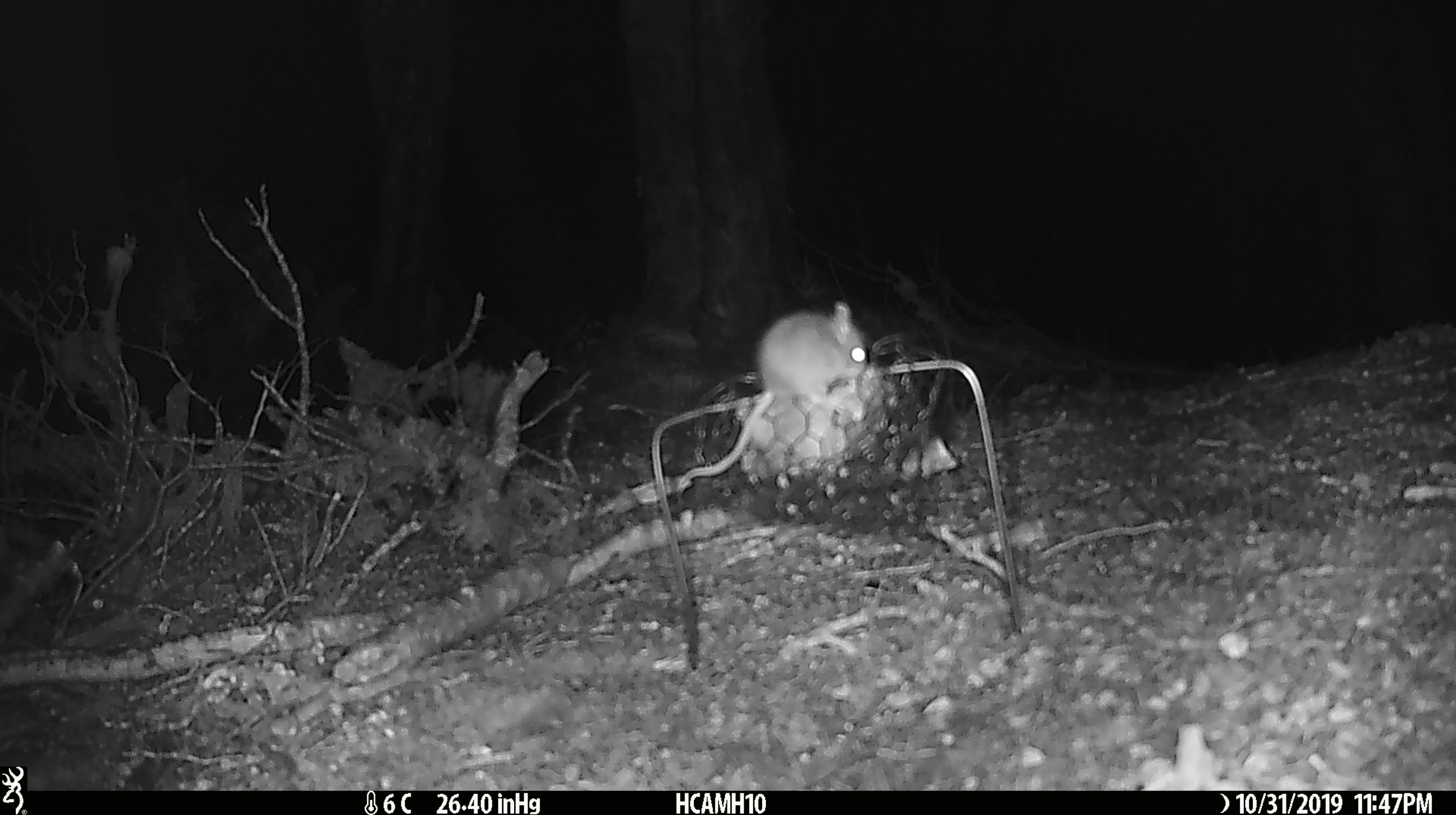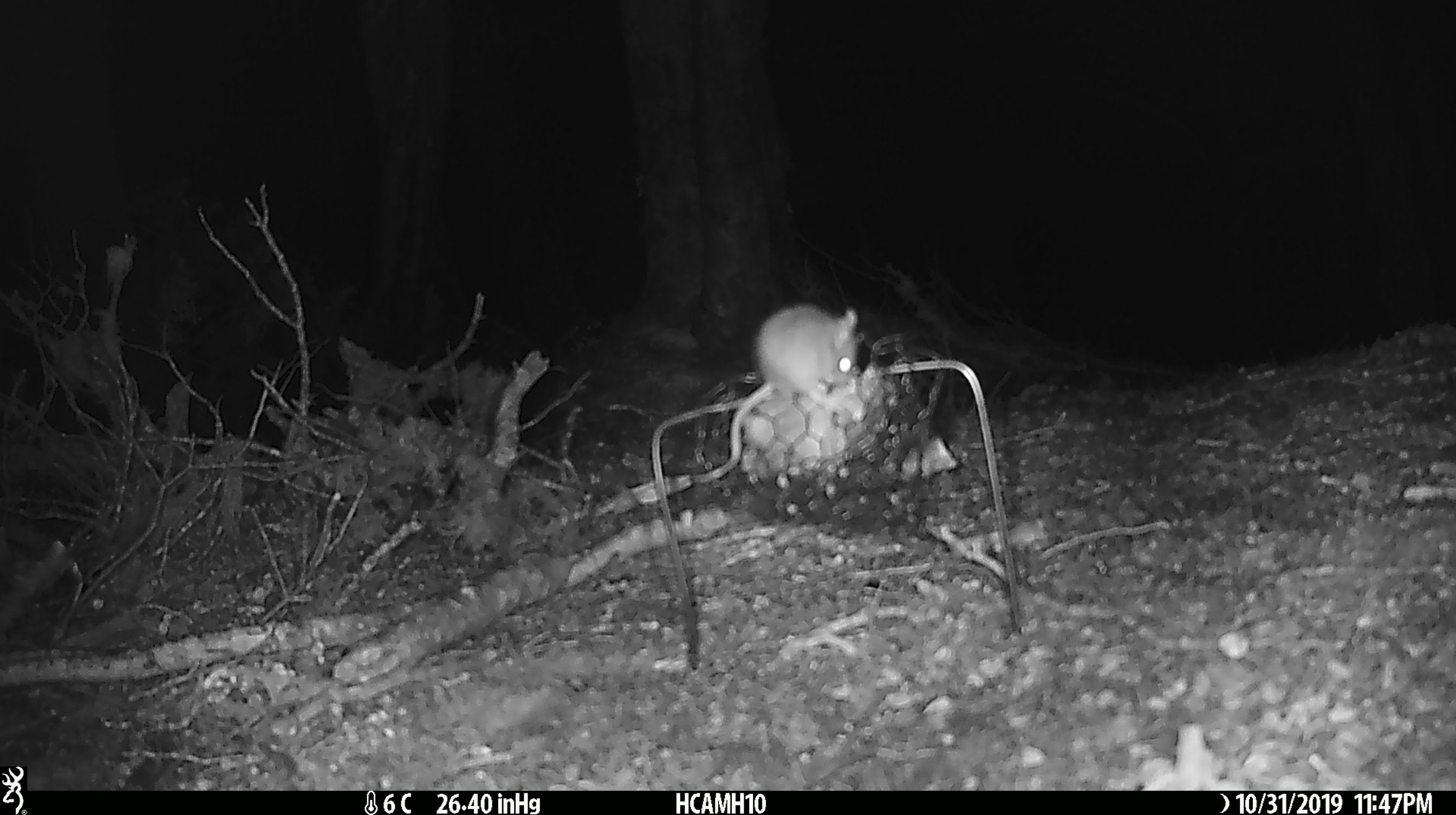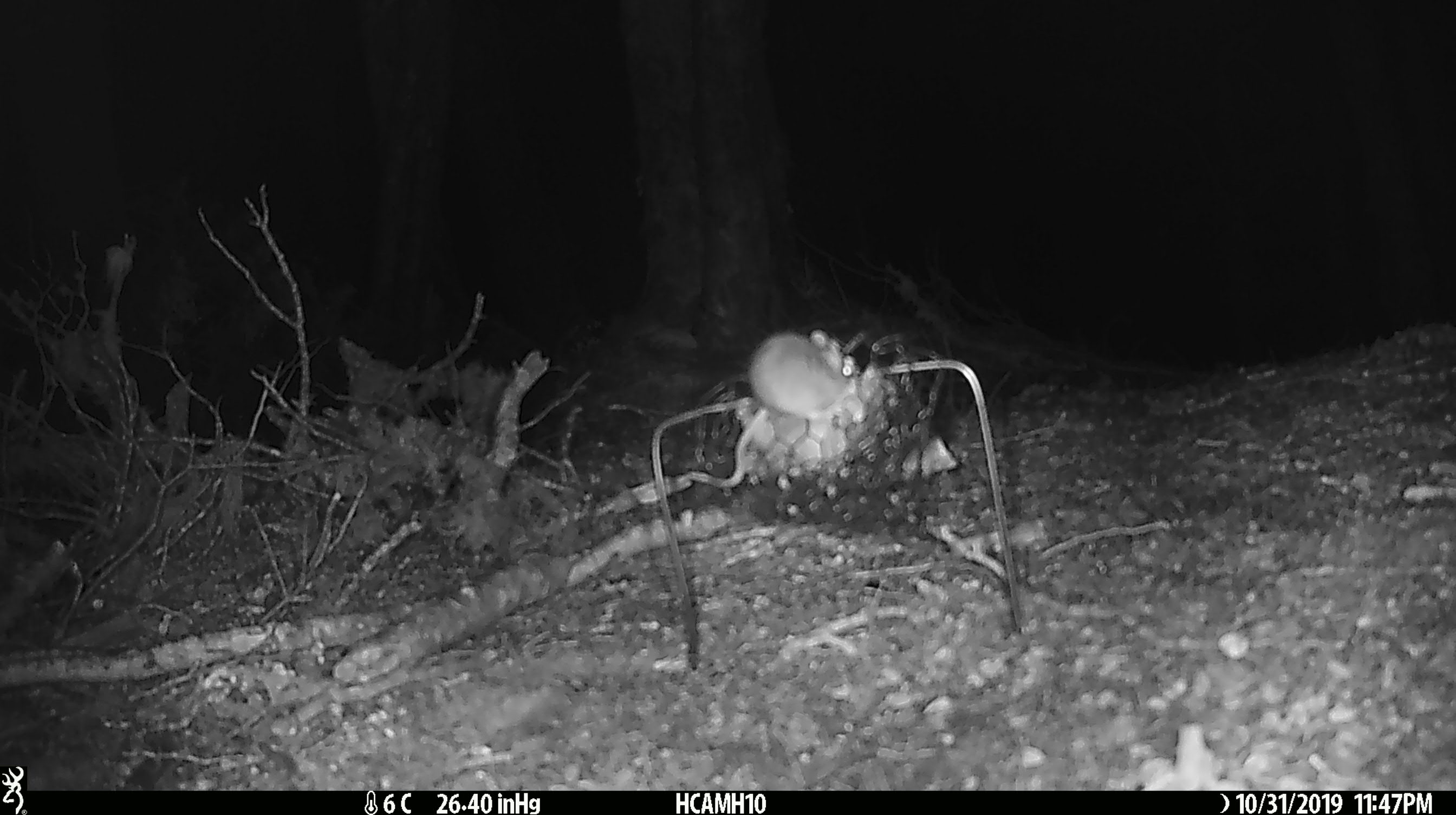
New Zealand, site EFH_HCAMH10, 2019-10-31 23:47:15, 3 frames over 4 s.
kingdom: Animalia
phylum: Chordata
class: Mammalia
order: Rodentia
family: Muridae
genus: Mus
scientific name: Mus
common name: mouse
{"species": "mouse (Mus)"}